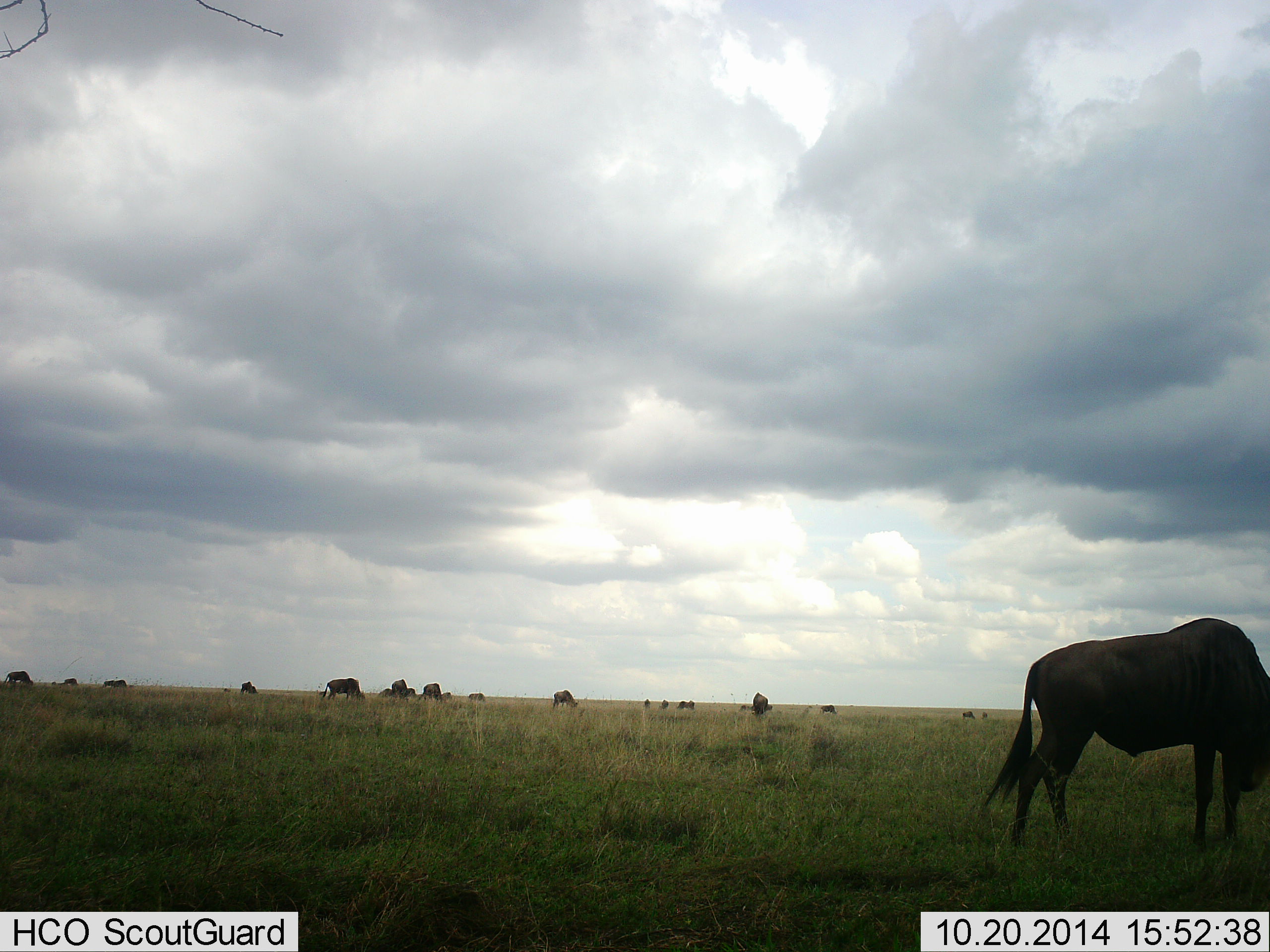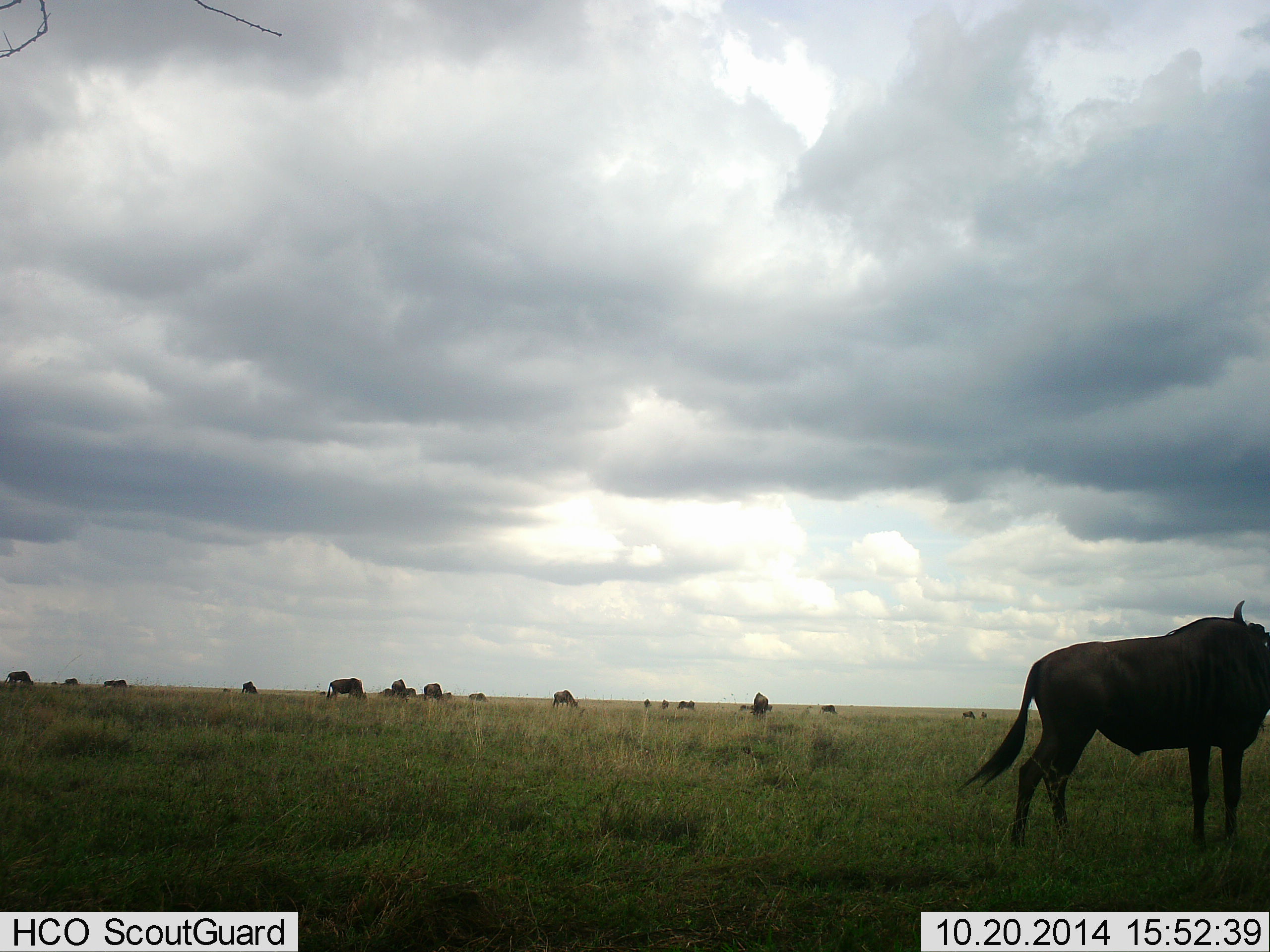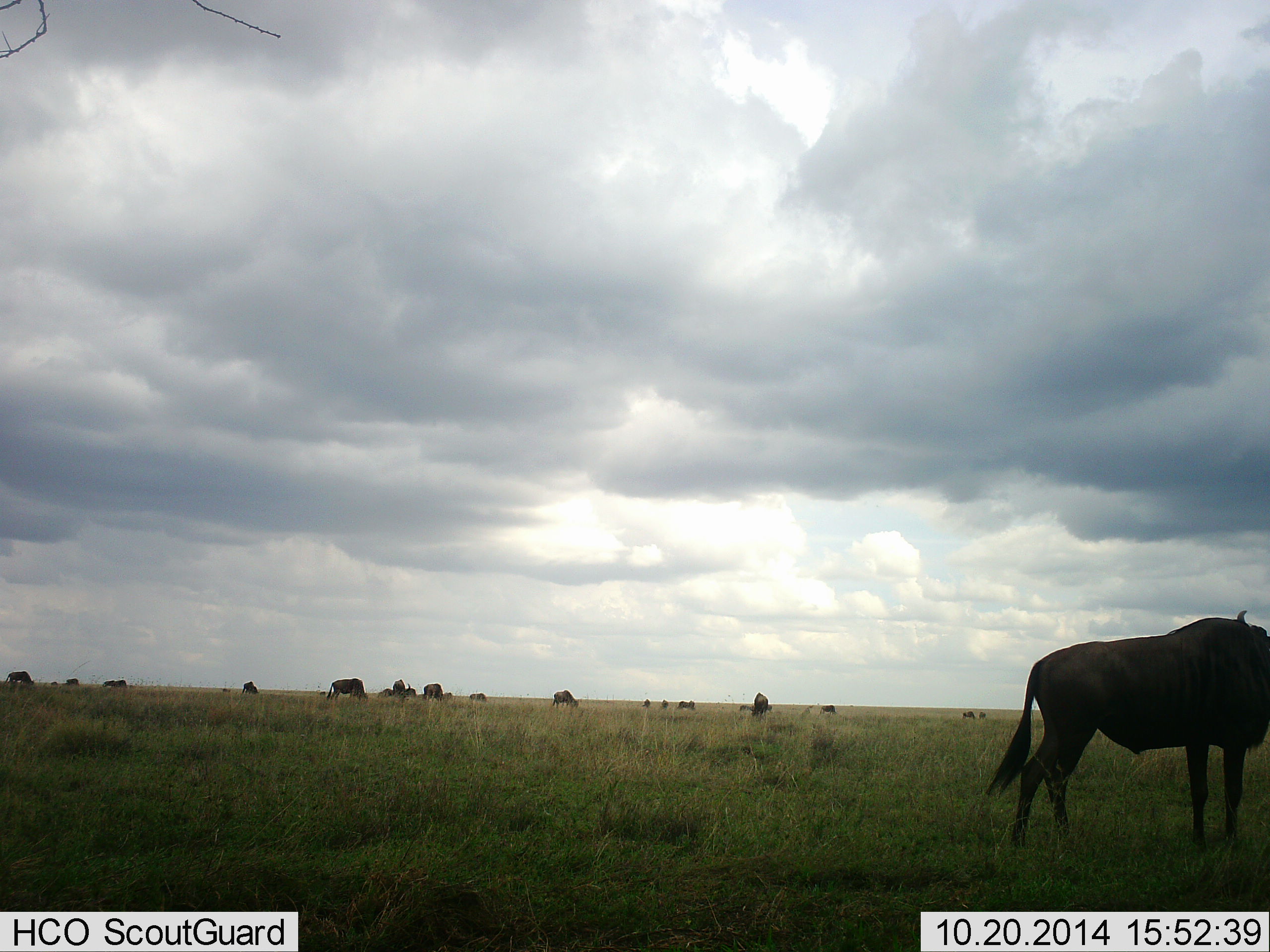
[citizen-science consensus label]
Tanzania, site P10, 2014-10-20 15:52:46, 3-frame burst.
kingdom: Animalia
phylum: Chordata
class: Mammalia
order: Artiodactyla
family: Bovidae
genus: Connochaetes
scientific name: Connochaetes taurinus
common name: blue wildebeest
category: wildebeest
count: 11-50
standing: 70%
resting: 0%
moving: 20%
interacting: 0%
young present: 0%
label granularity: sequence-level